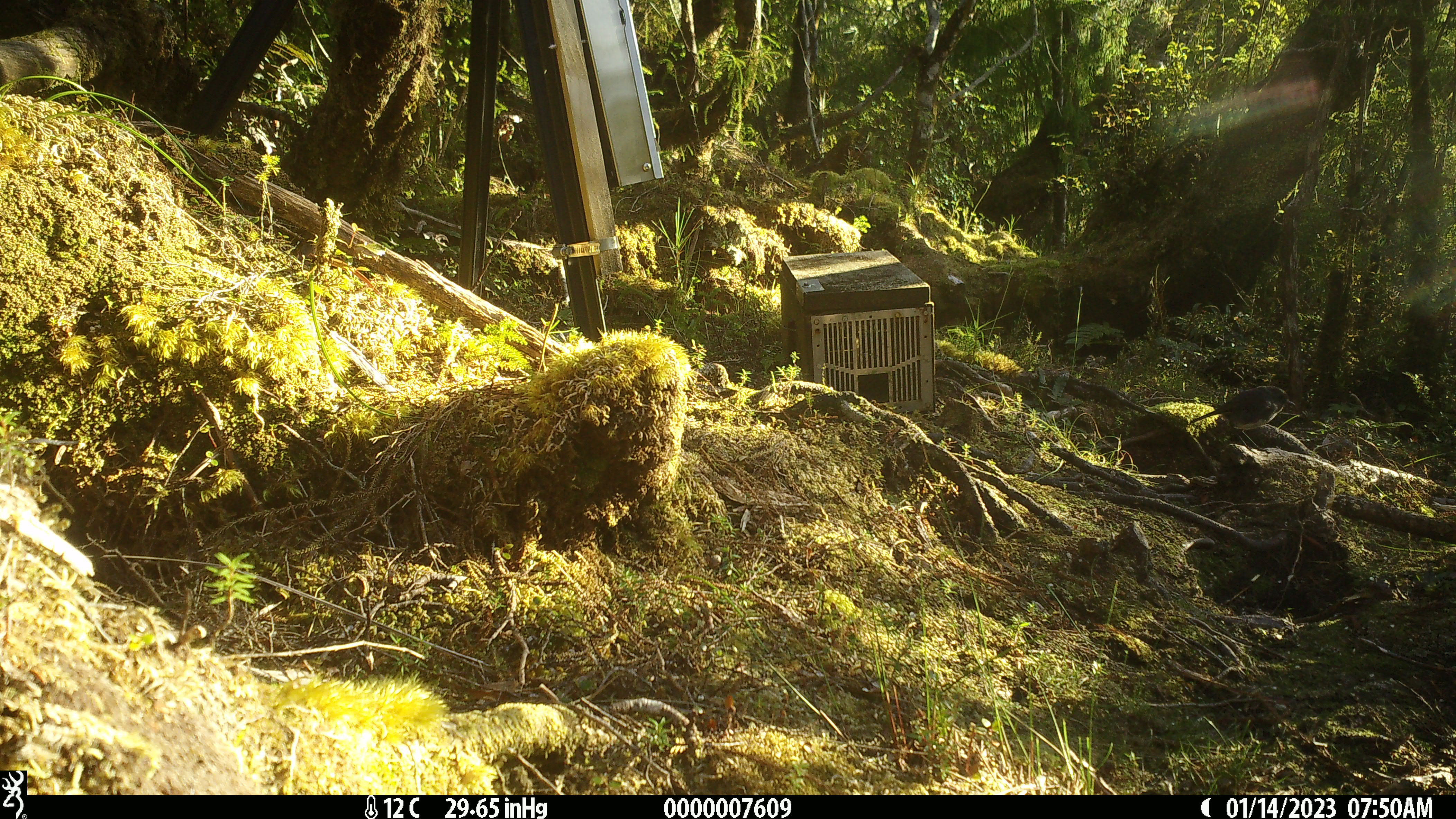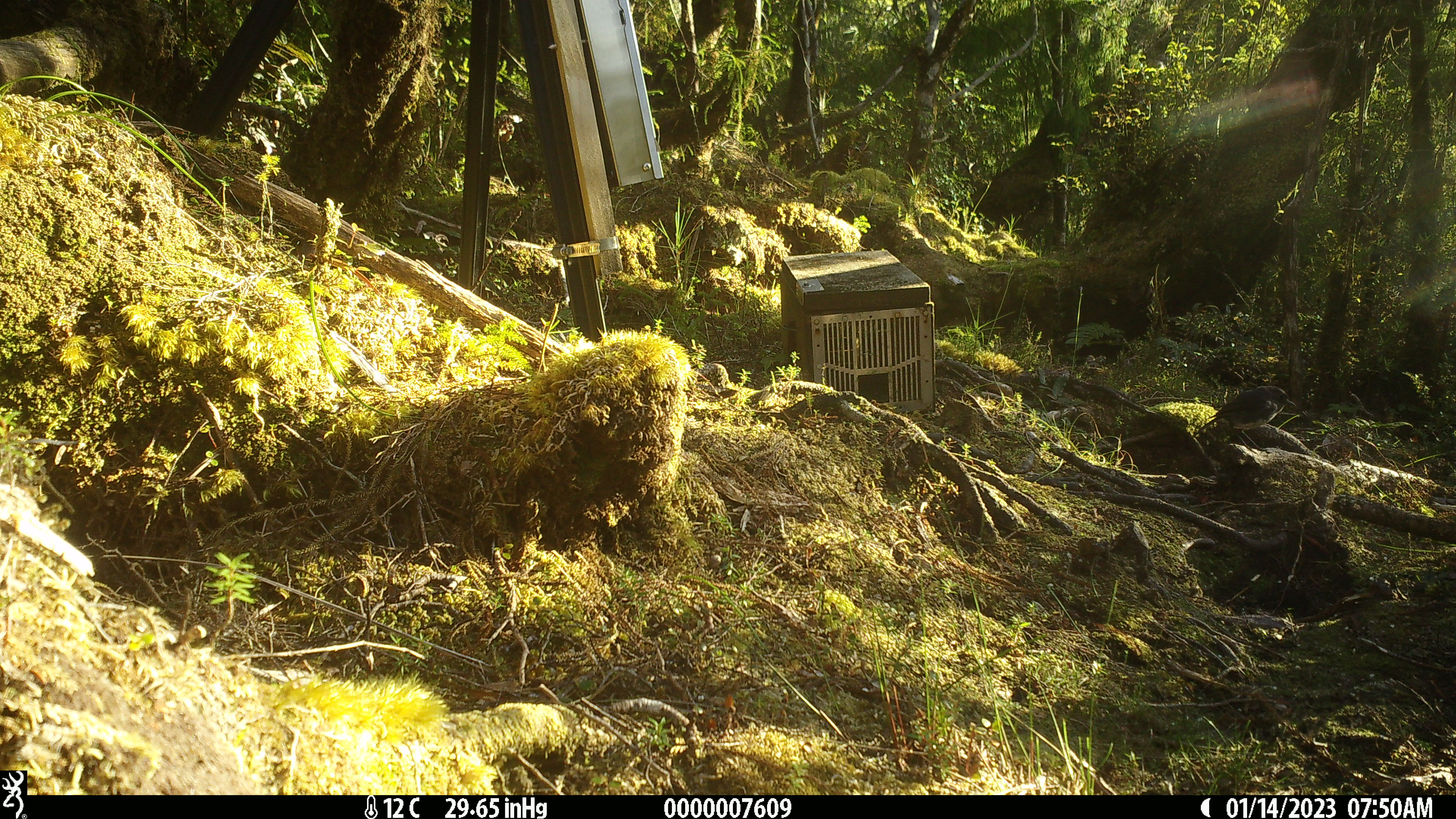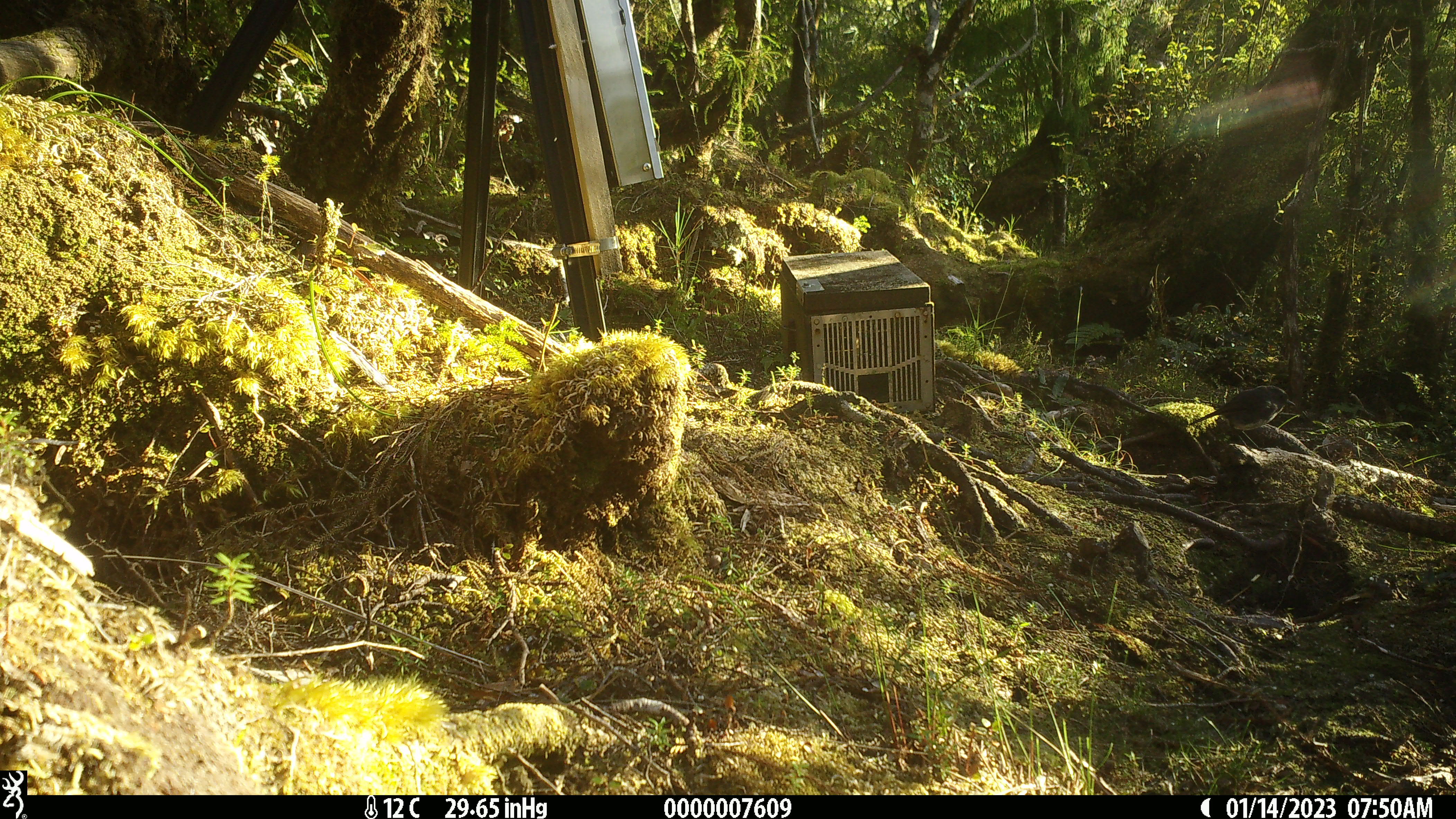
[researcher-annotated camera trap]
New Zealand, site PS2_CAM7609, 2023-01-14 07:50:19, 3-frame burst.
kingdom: Animalia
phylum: Chordata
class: Aves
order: Passeriformes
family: Petroicidae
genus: Petroica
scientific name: Petroica australis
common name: new zealand robin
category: robin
Robin (new zealand robin) (Petroica australis).